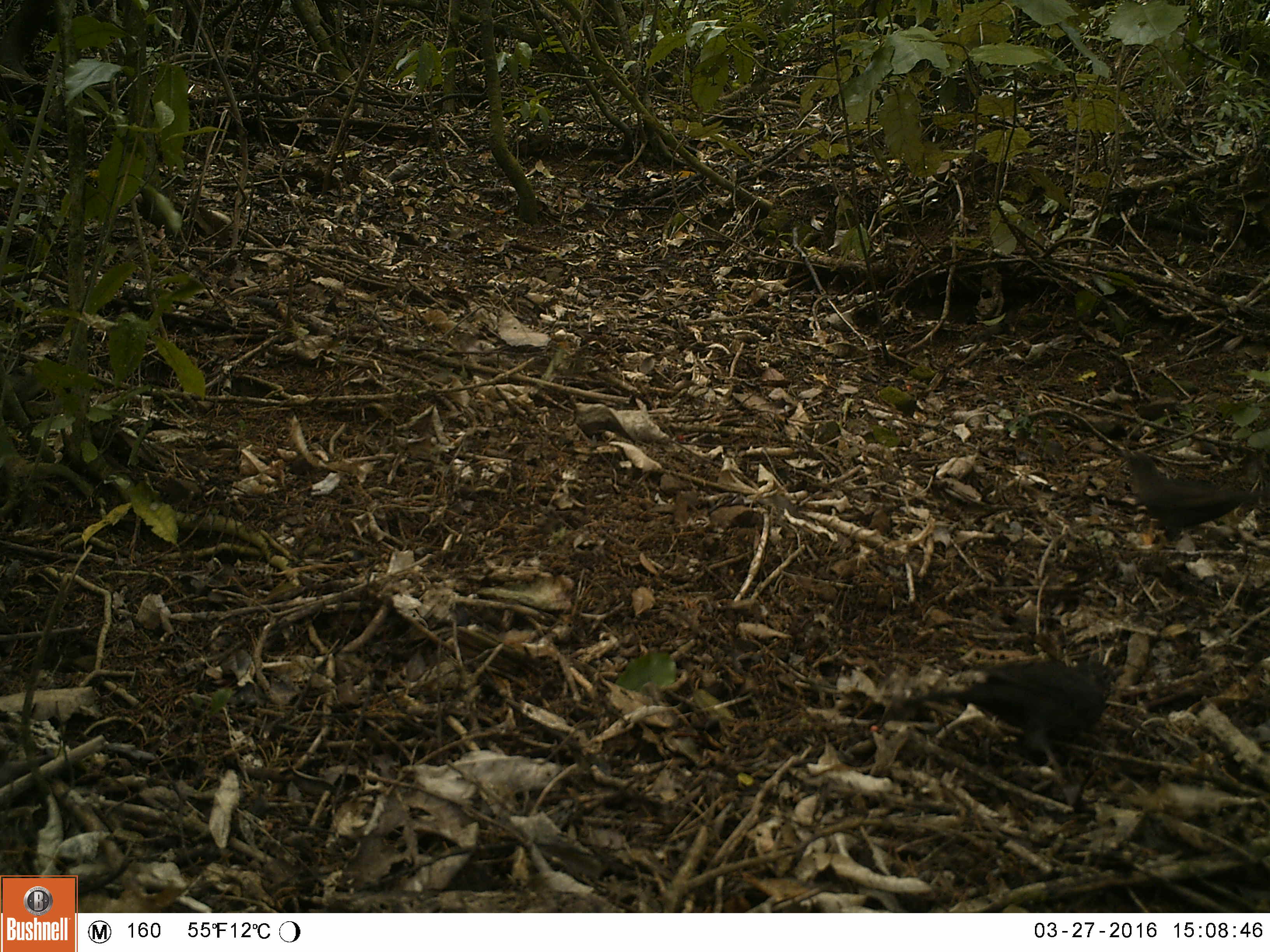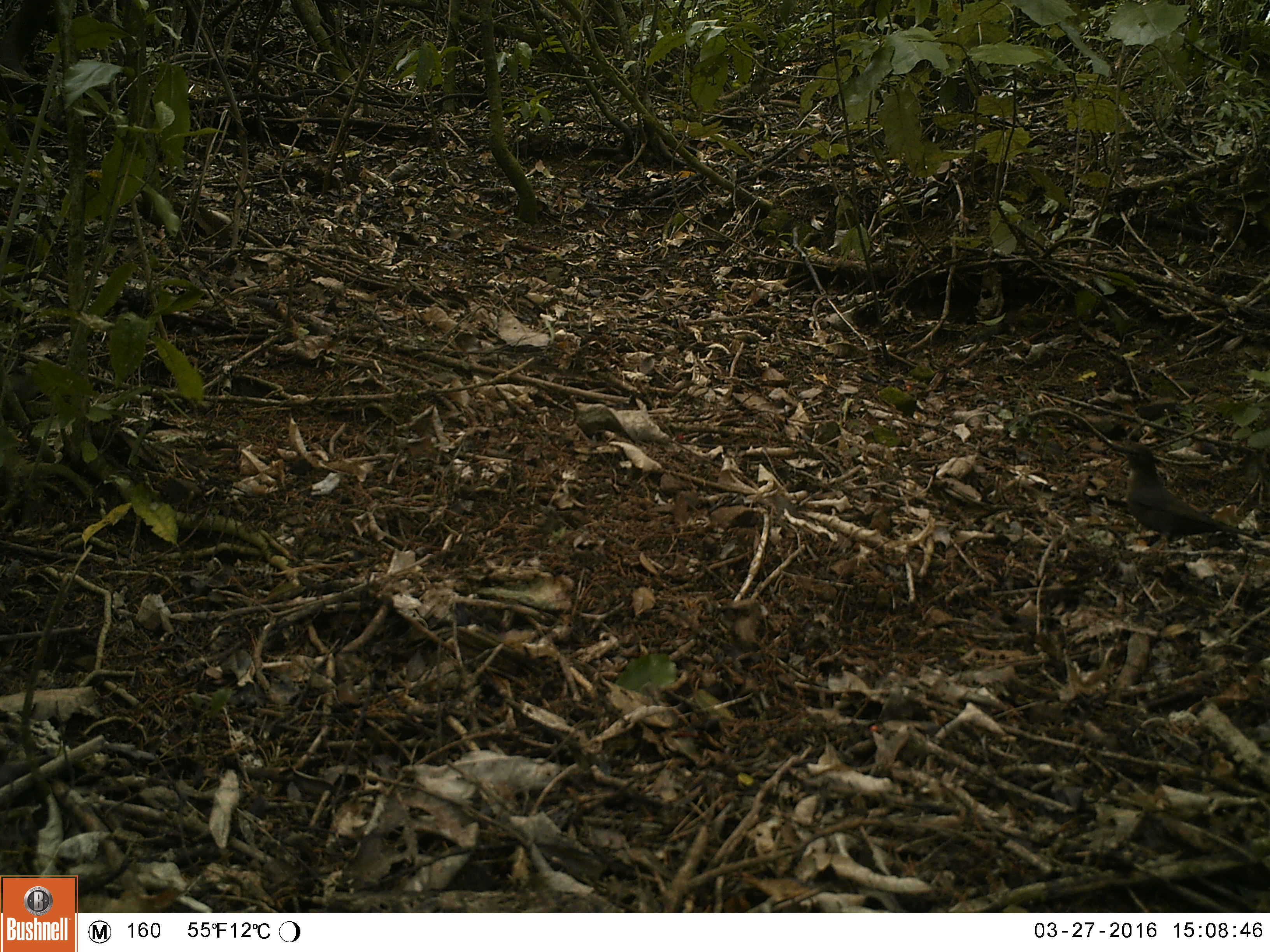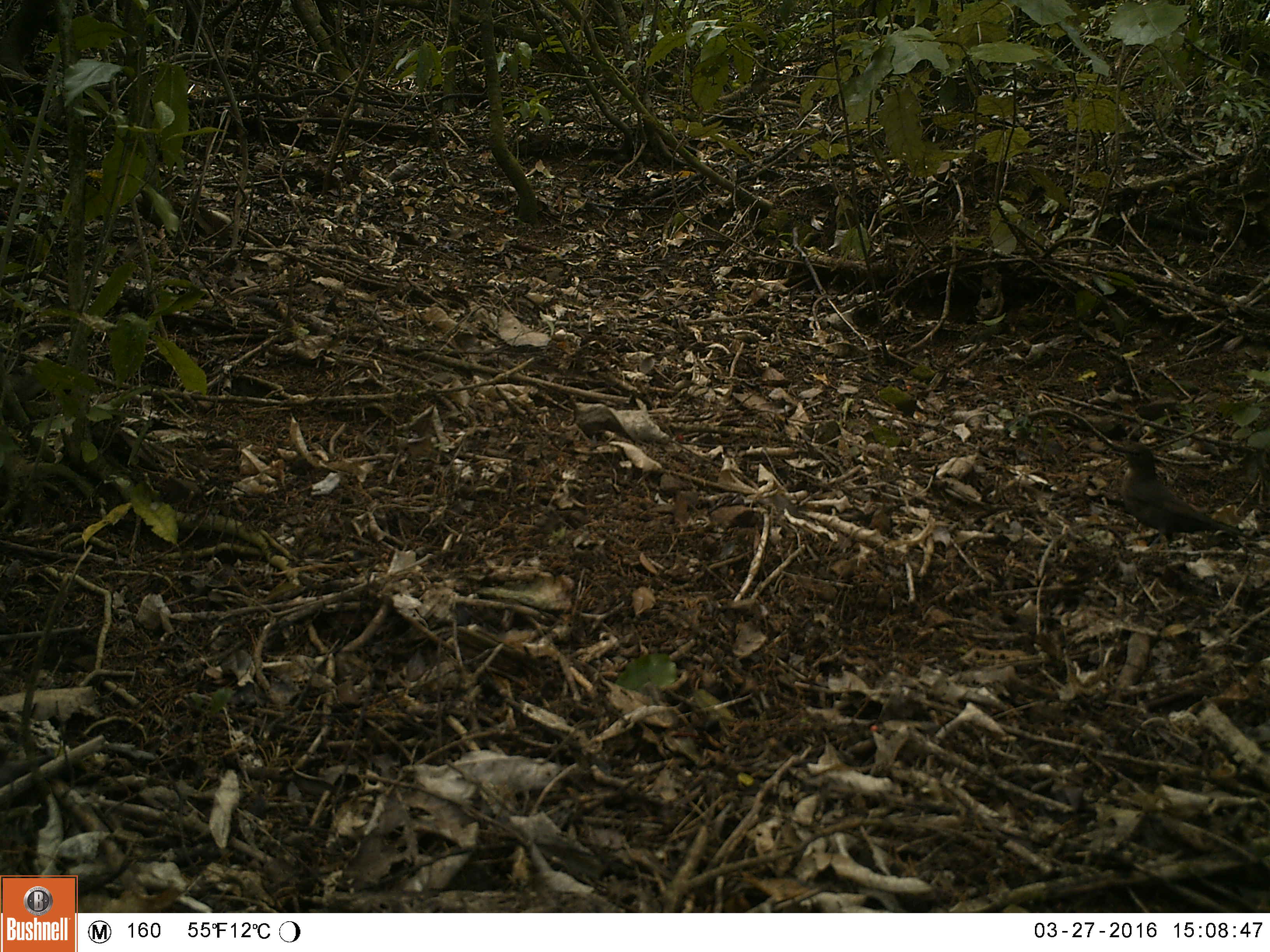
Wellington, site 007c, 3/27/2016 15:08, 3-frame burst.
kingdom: Animalia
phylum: Chordata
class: Aves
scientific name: Aves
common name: bird